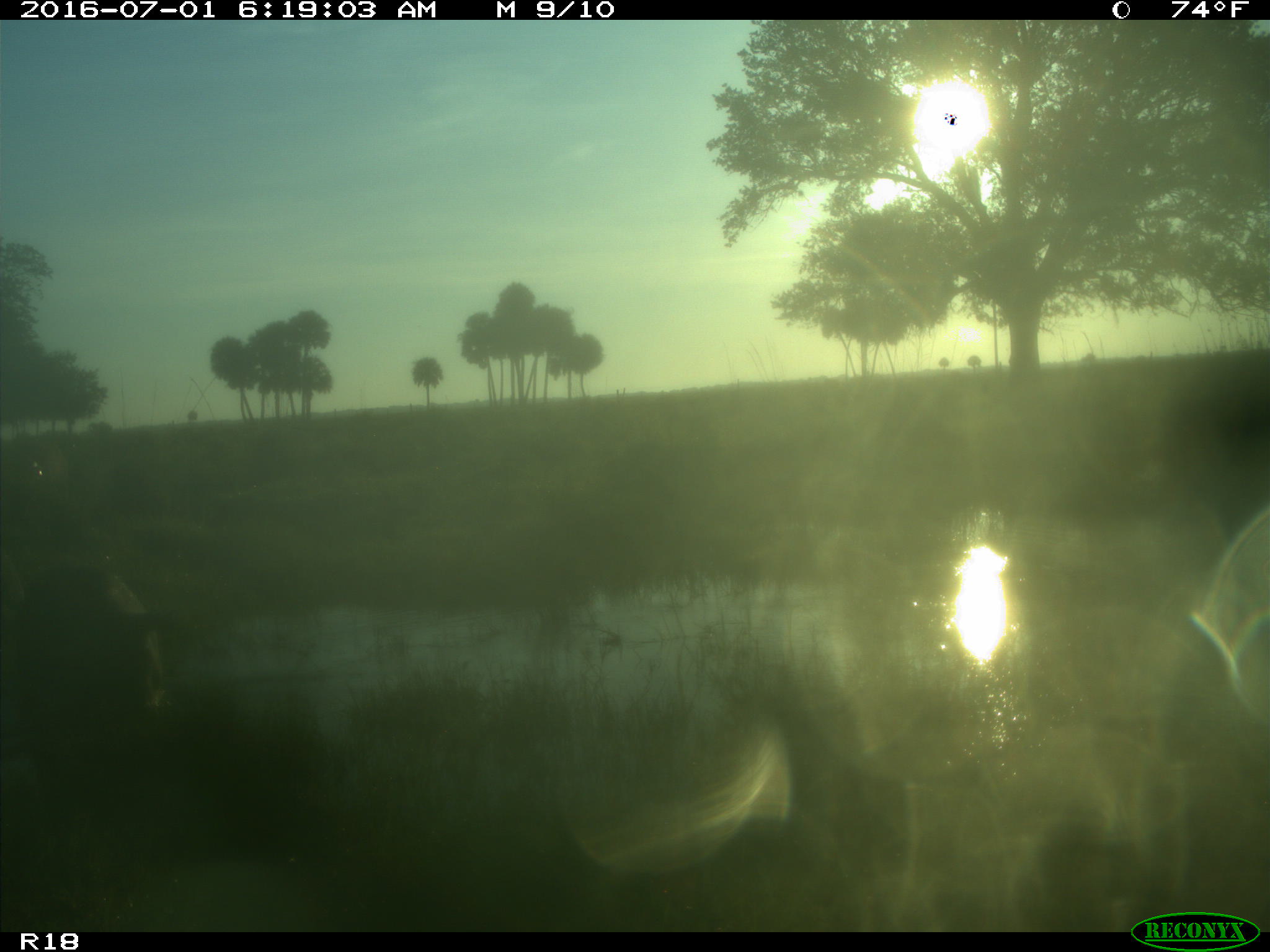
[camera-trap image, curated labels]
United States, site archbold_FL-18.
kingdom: Animalia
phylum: Chordata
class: Mammalia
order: Artiodactyla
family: Suidae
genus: Sus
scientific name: Sus scrofa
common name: wild boar